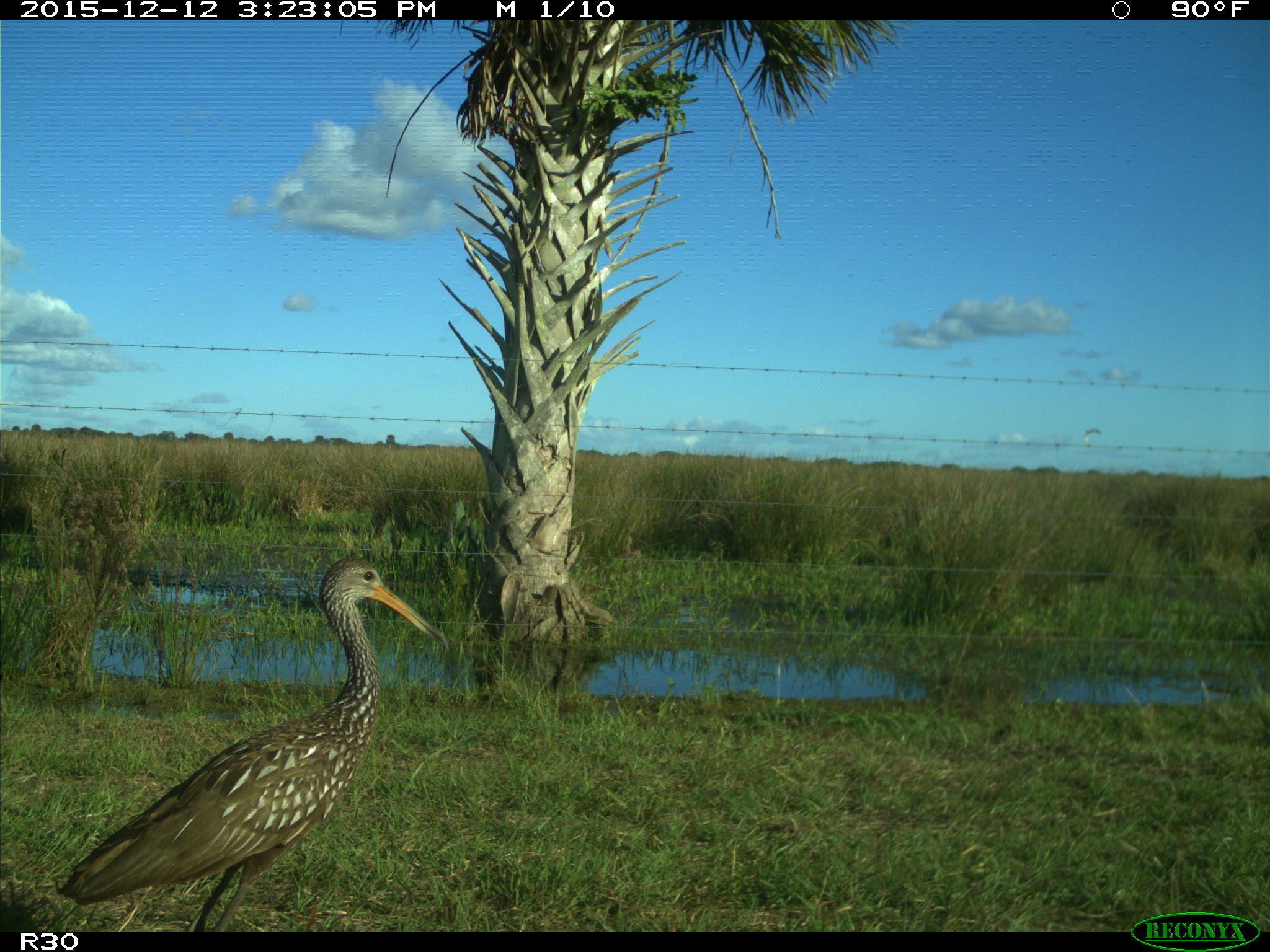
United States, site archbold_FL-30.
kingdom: Animalia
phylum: Chordata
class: Aves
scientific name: Aves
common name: birds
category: unidentified bird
Unidentified bird (birds) (Aves).